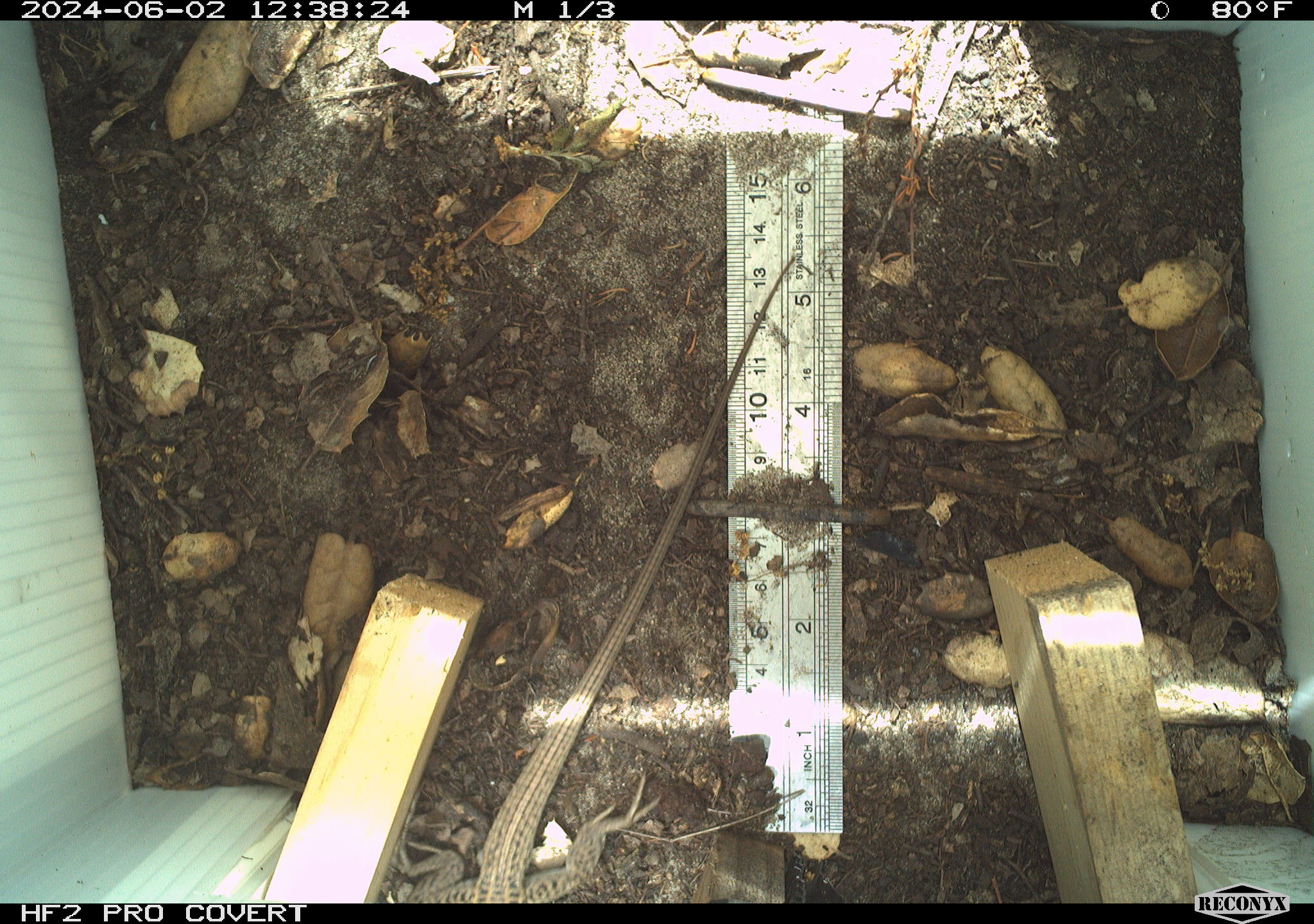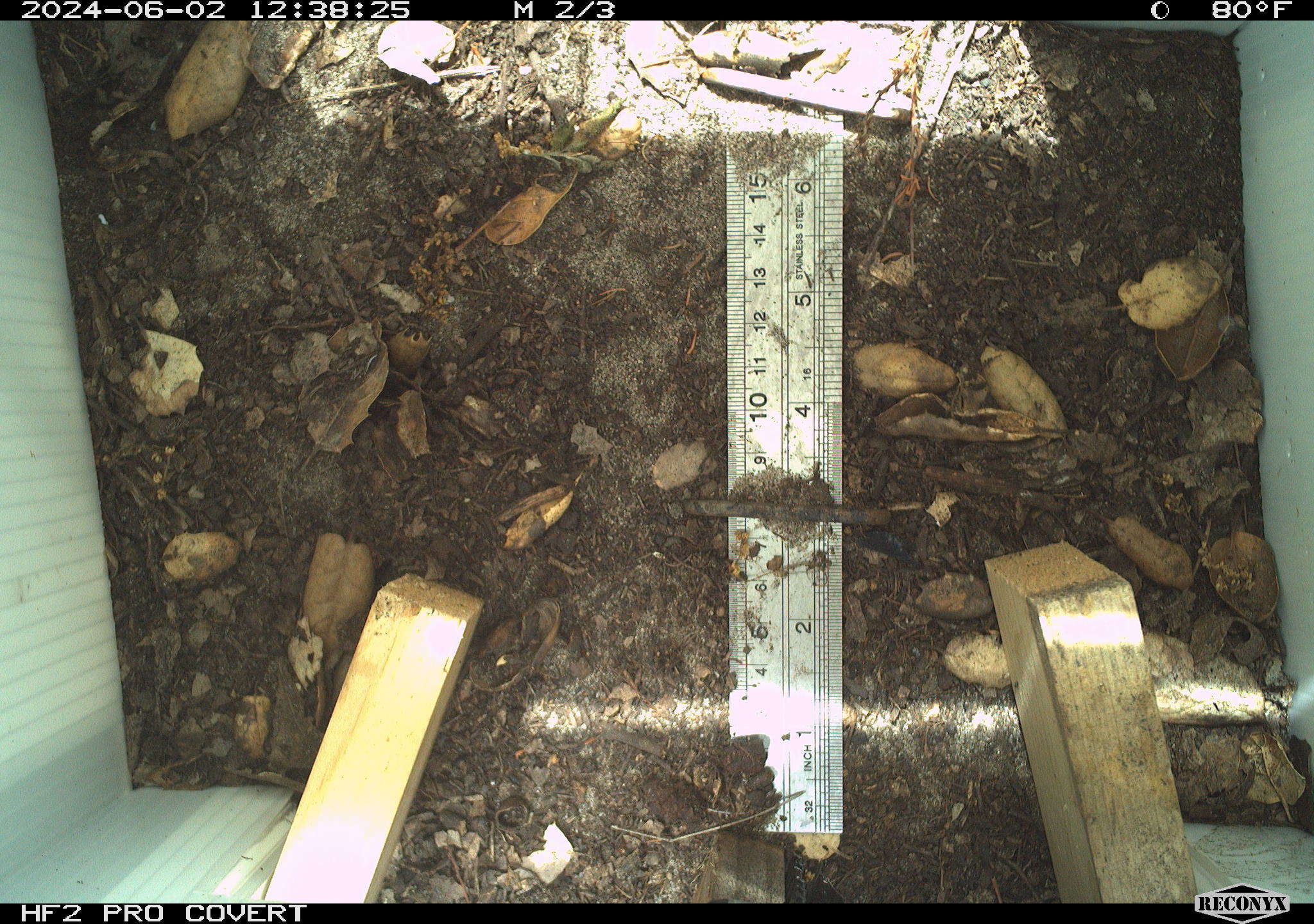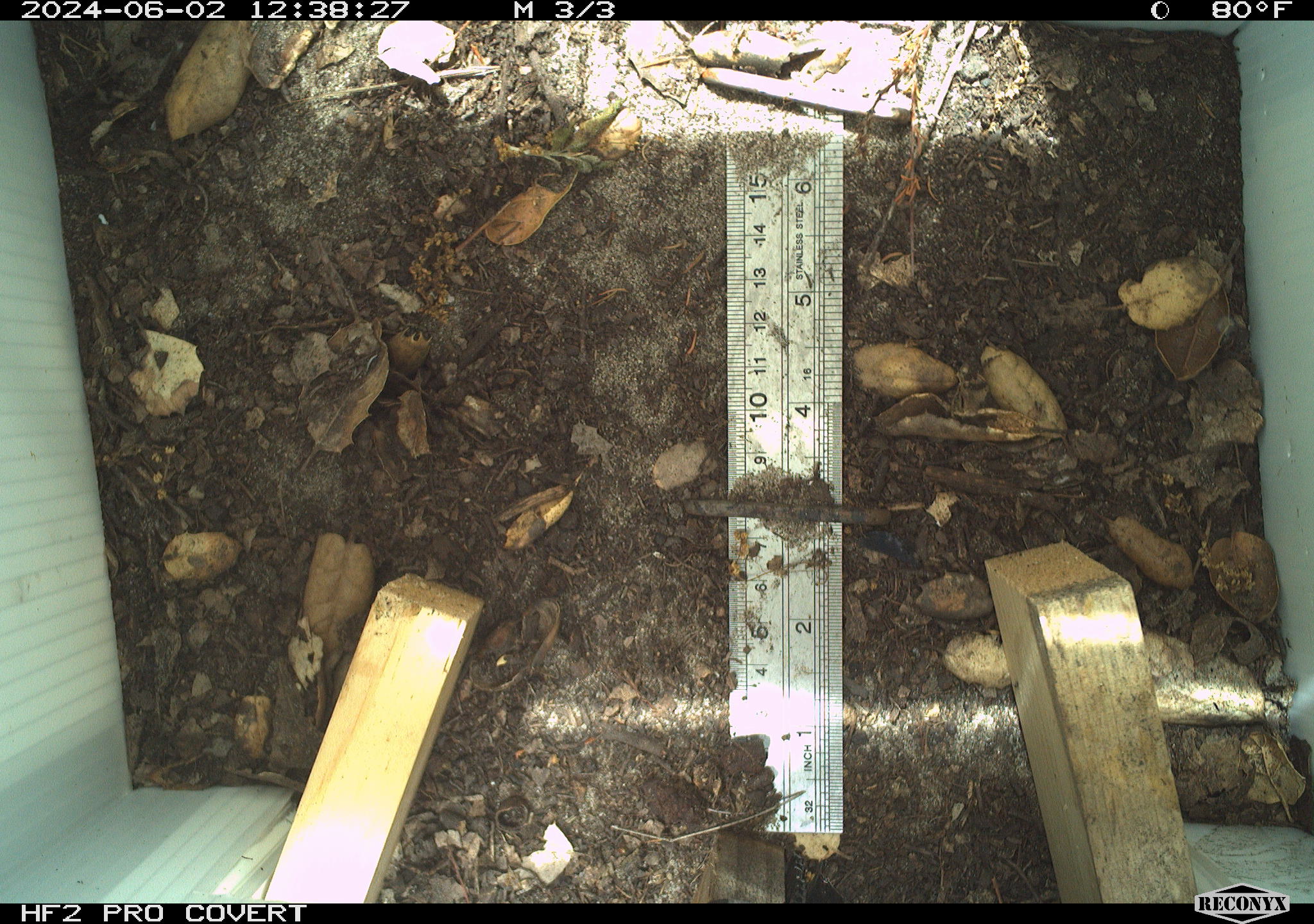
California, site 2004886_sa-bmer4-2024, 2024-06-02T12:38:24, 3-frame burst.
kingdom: Animalia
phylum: Chordata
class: Reptilia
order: Squamata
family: Colubridae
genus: Masticophis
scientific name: Masticophis flagellum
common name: coachwhip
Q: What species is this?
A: Coachwhip (Masticophis flagellum).